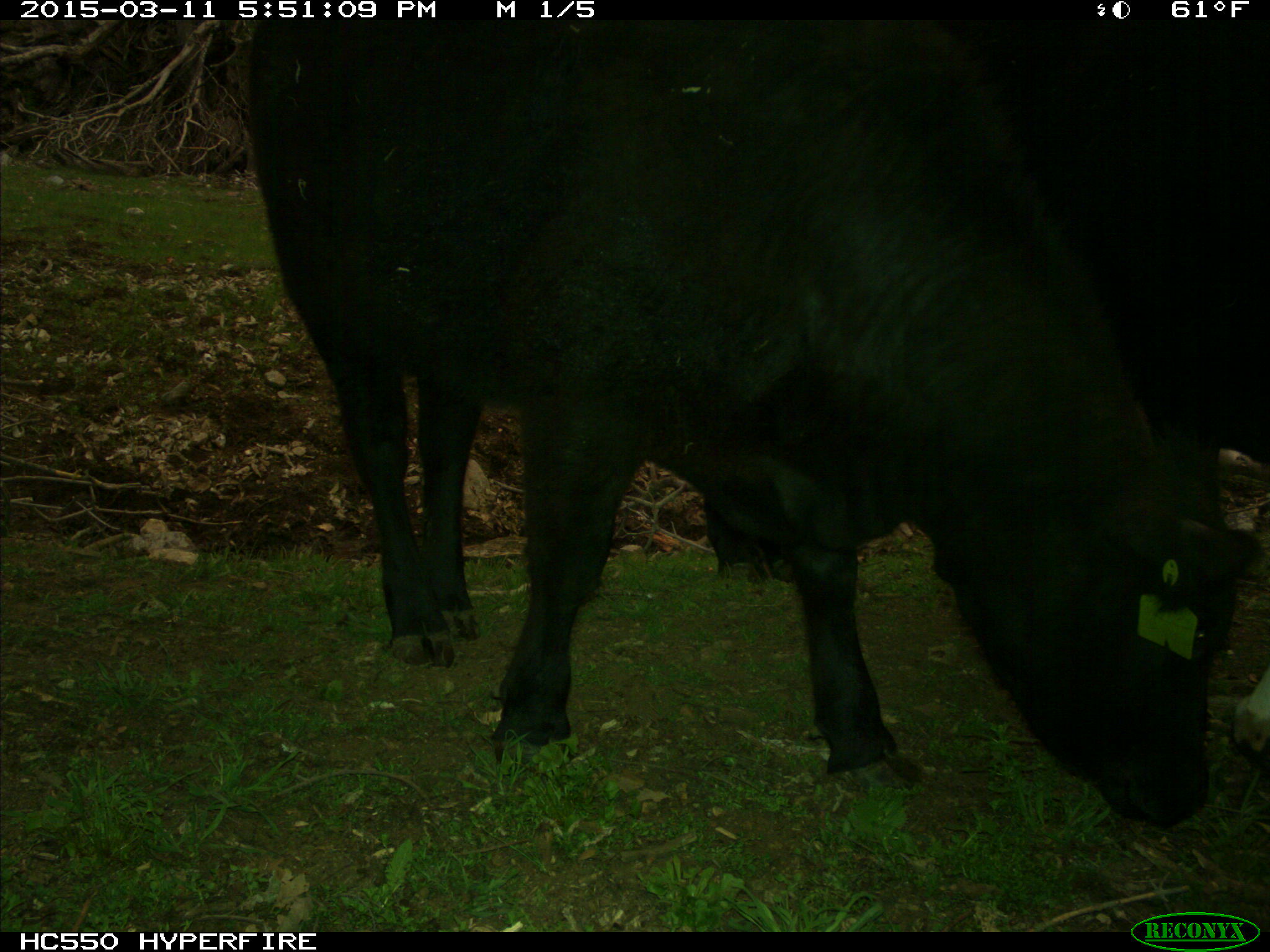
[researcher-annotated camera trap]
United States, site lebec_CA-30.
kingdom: Animalia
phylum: Chordata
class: Mammalia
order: Artiodactyla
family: Bovidae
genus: Bos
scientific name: Bos taurus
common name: domestic cow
Bos taurus (domestic cow).